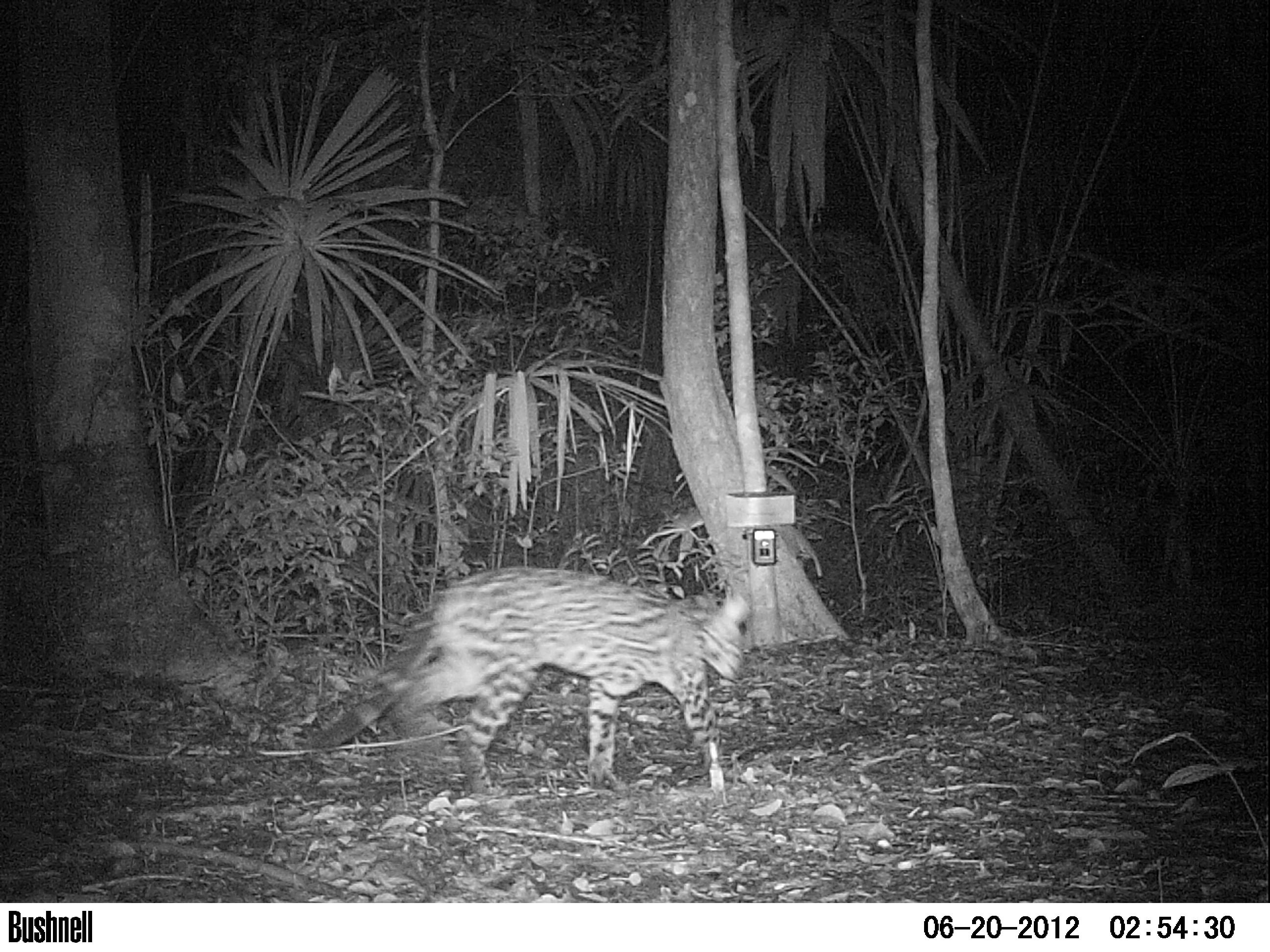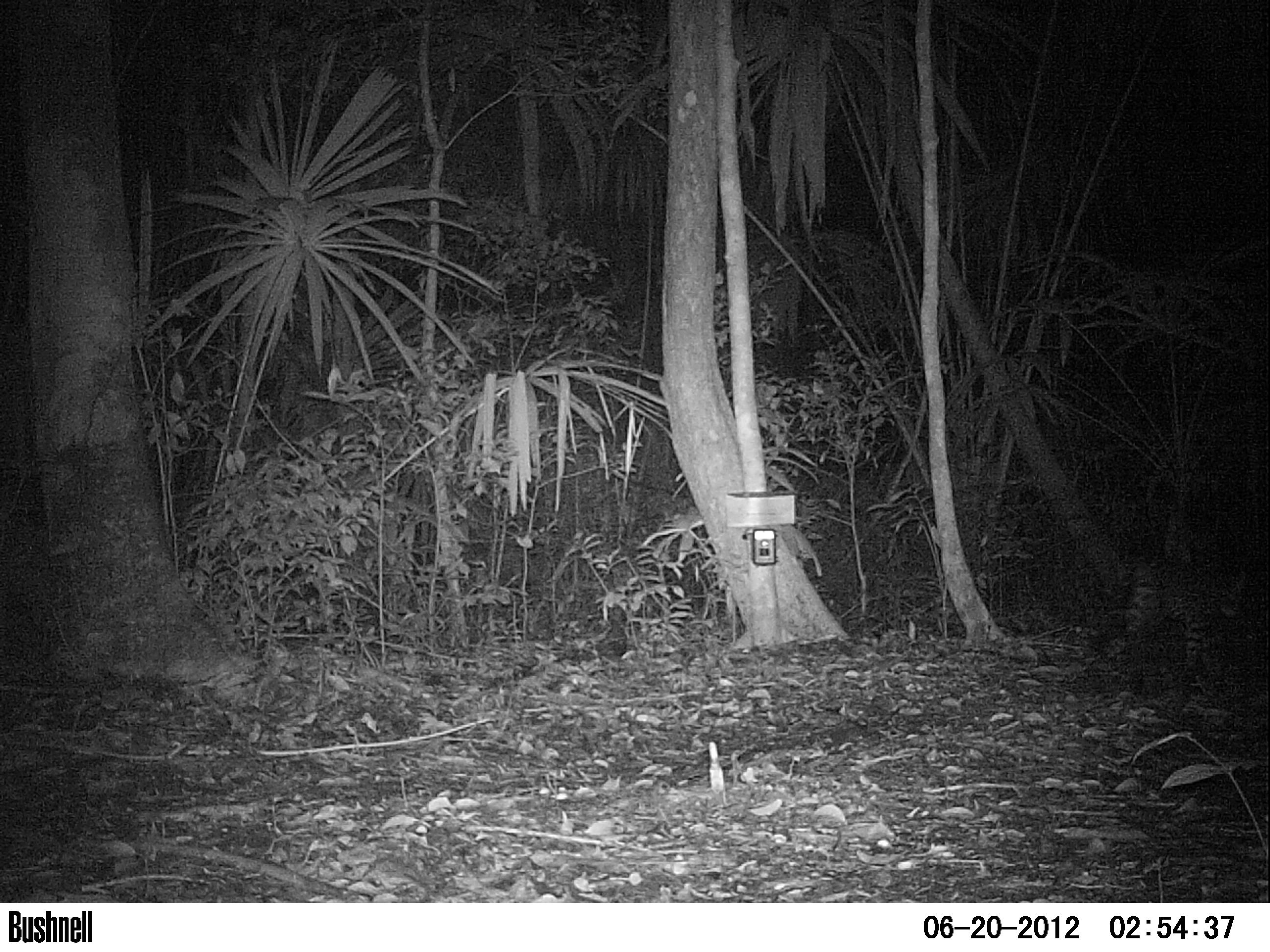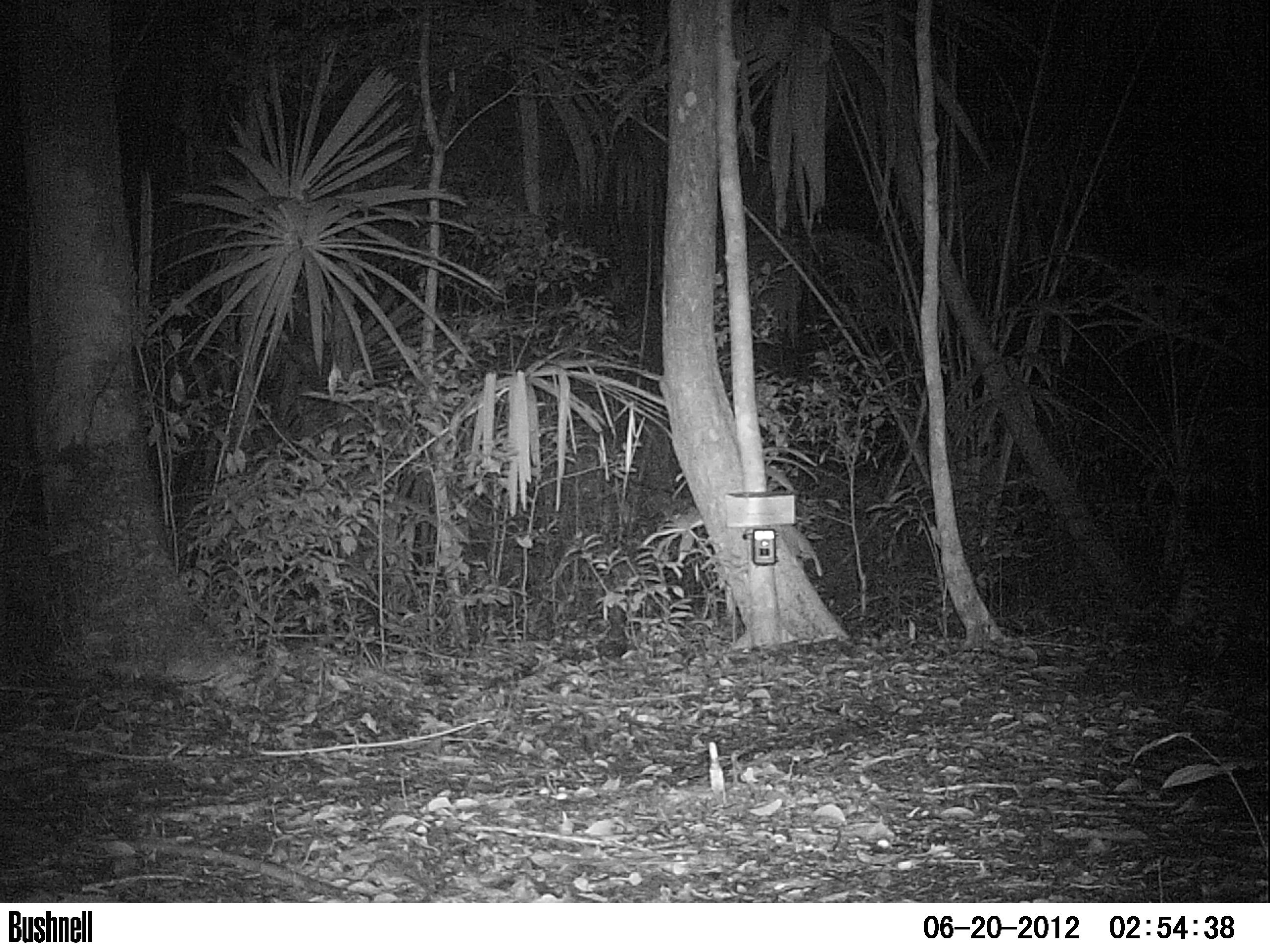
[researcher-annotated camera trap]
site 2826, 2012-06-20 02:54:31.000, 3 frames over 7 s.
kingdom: Animalia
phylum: Chordata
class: Mammalia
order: Carnivora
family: Felidae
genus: Leopardus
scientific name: Leopardus pardalis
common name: ocelot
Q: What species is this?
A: Leopardus pardalis (ocelot).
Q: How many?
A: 1.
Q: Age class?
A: Adult.